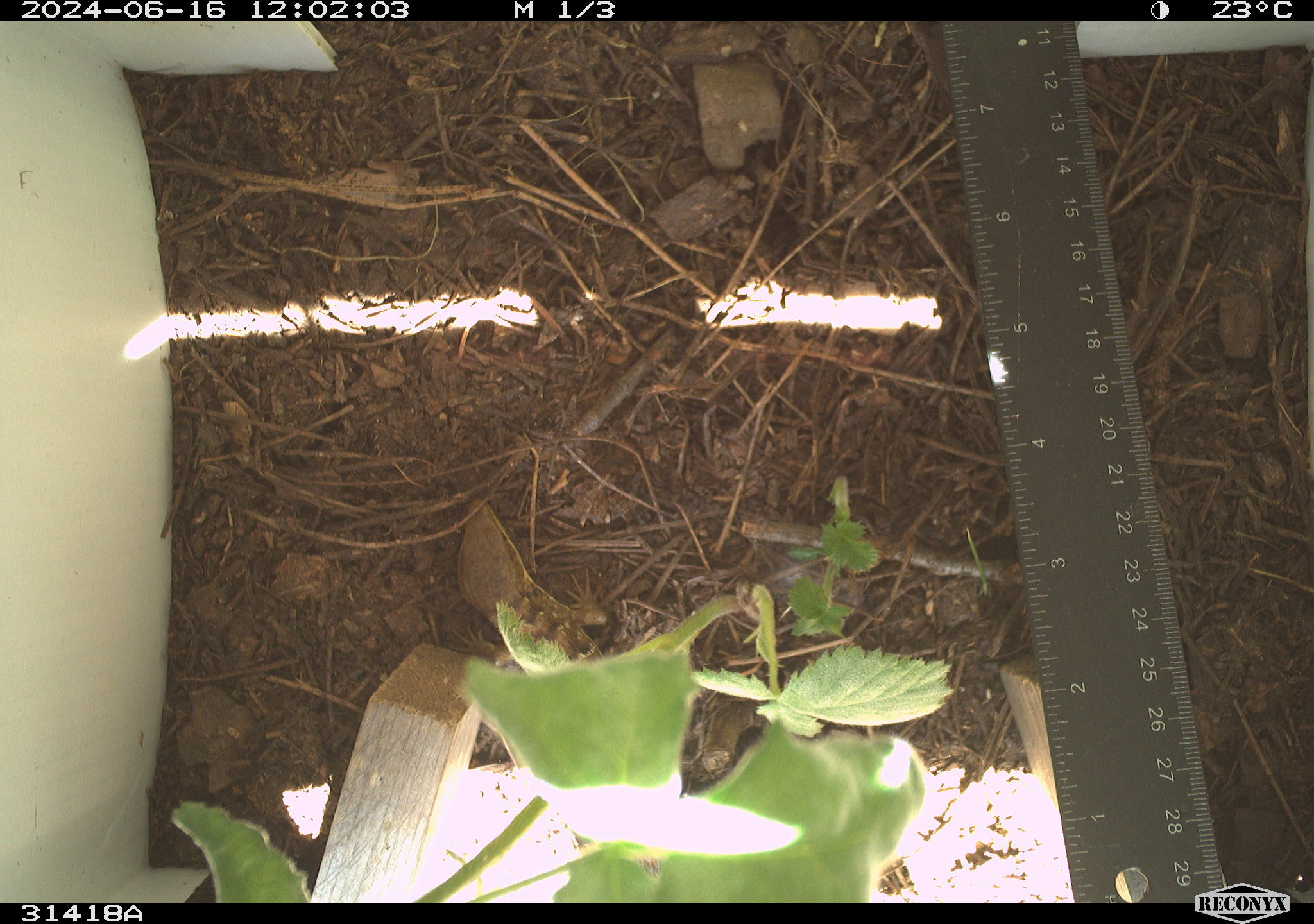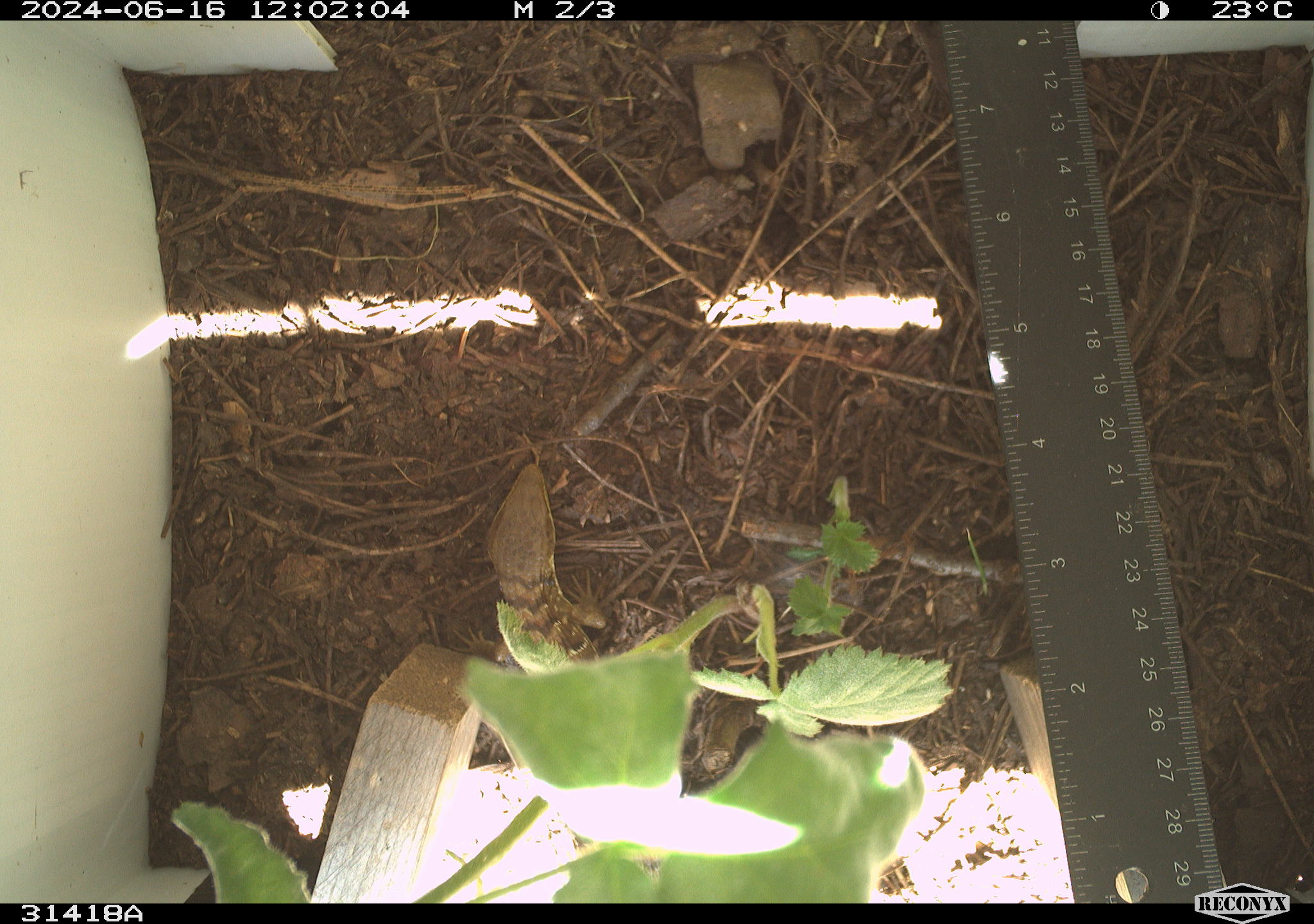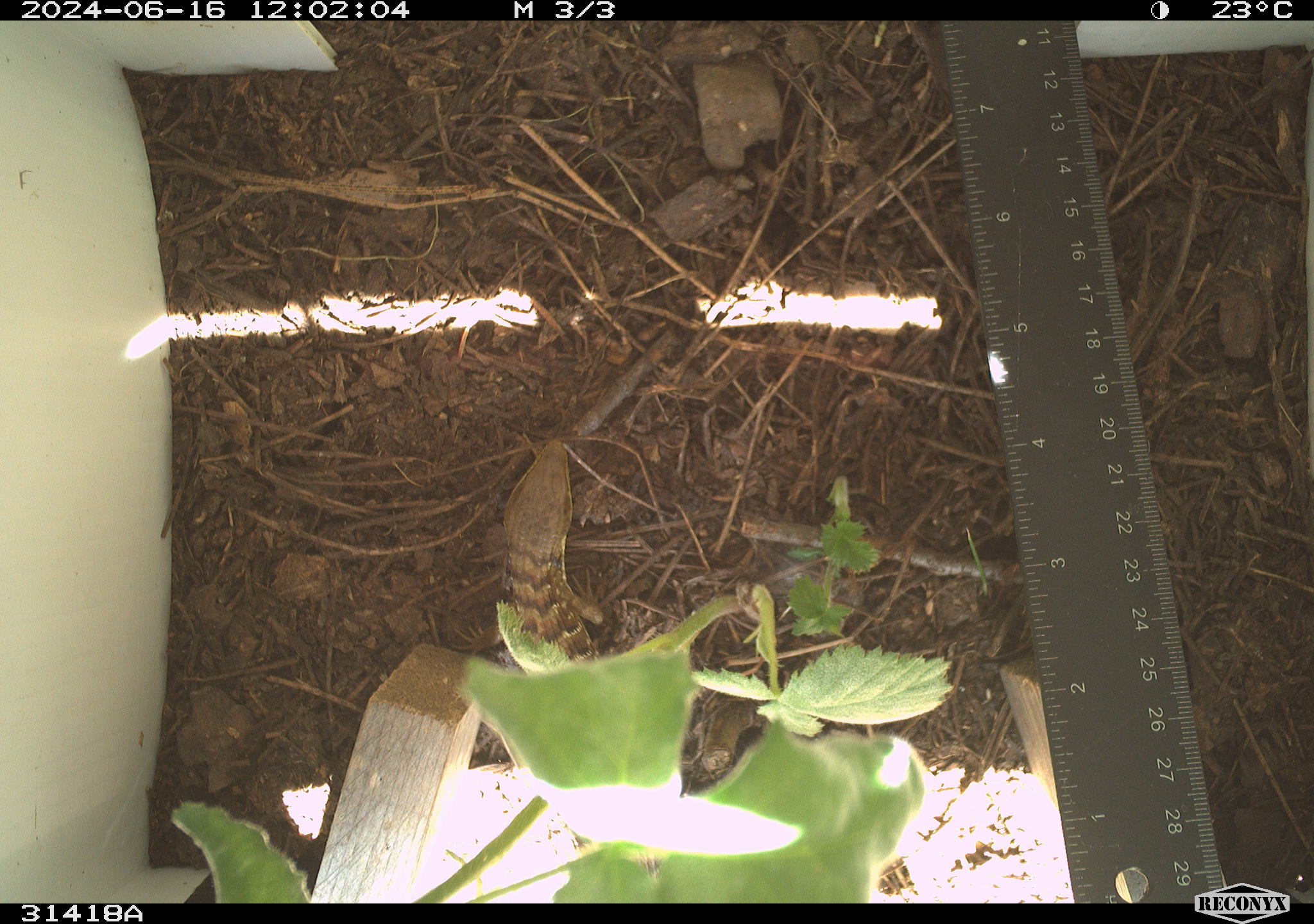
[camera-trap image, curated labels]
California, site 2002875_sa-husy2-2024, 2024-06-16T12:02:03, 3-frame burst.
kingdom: Animalia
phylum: Chordata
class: Reptilia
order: Squamata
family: Anguidae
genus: Elgaria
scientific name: Elgaria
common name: alligator lizards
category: elgaria species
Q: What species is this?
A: Elgaria species (alligator lizards) (Elgaria).